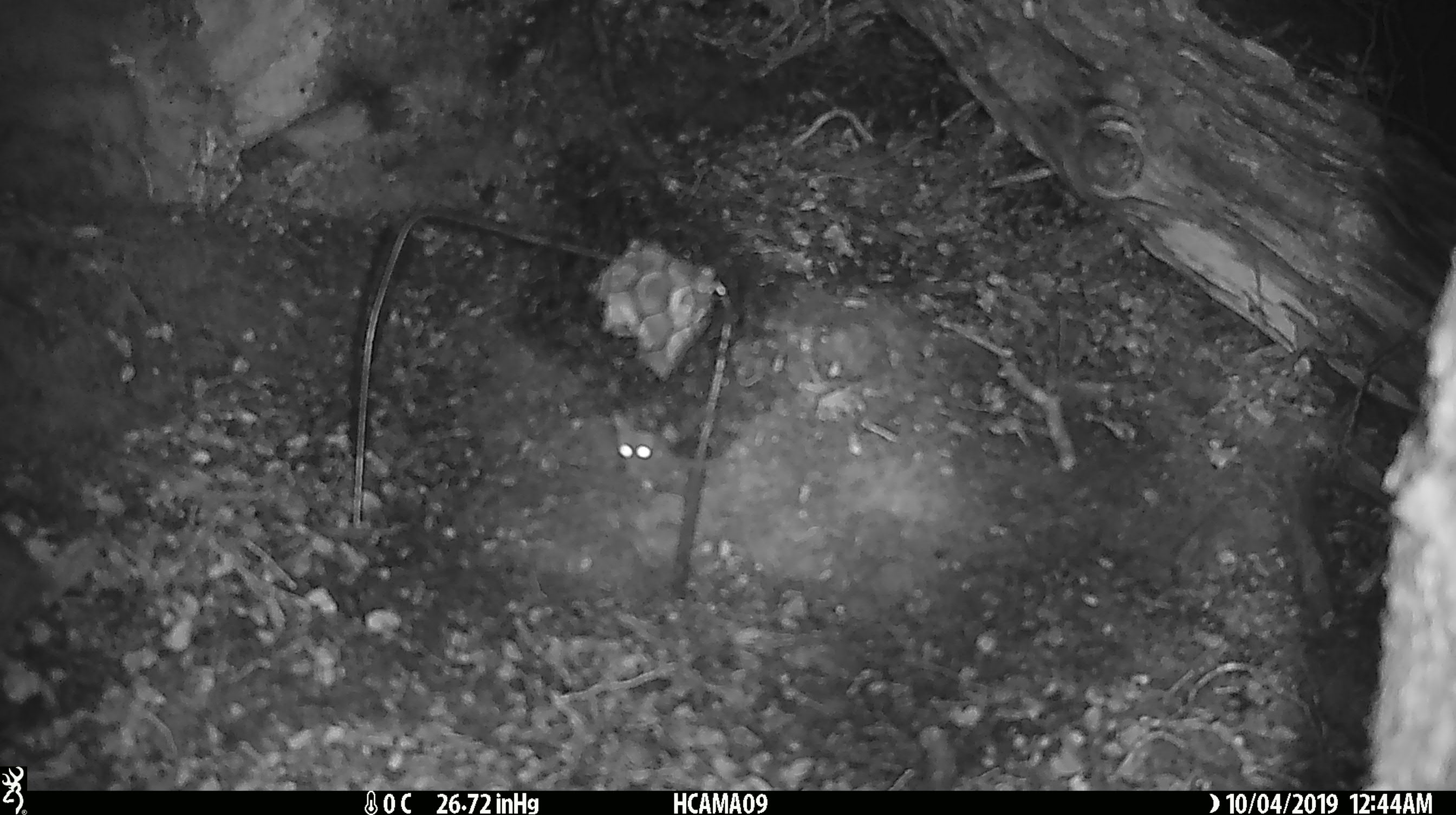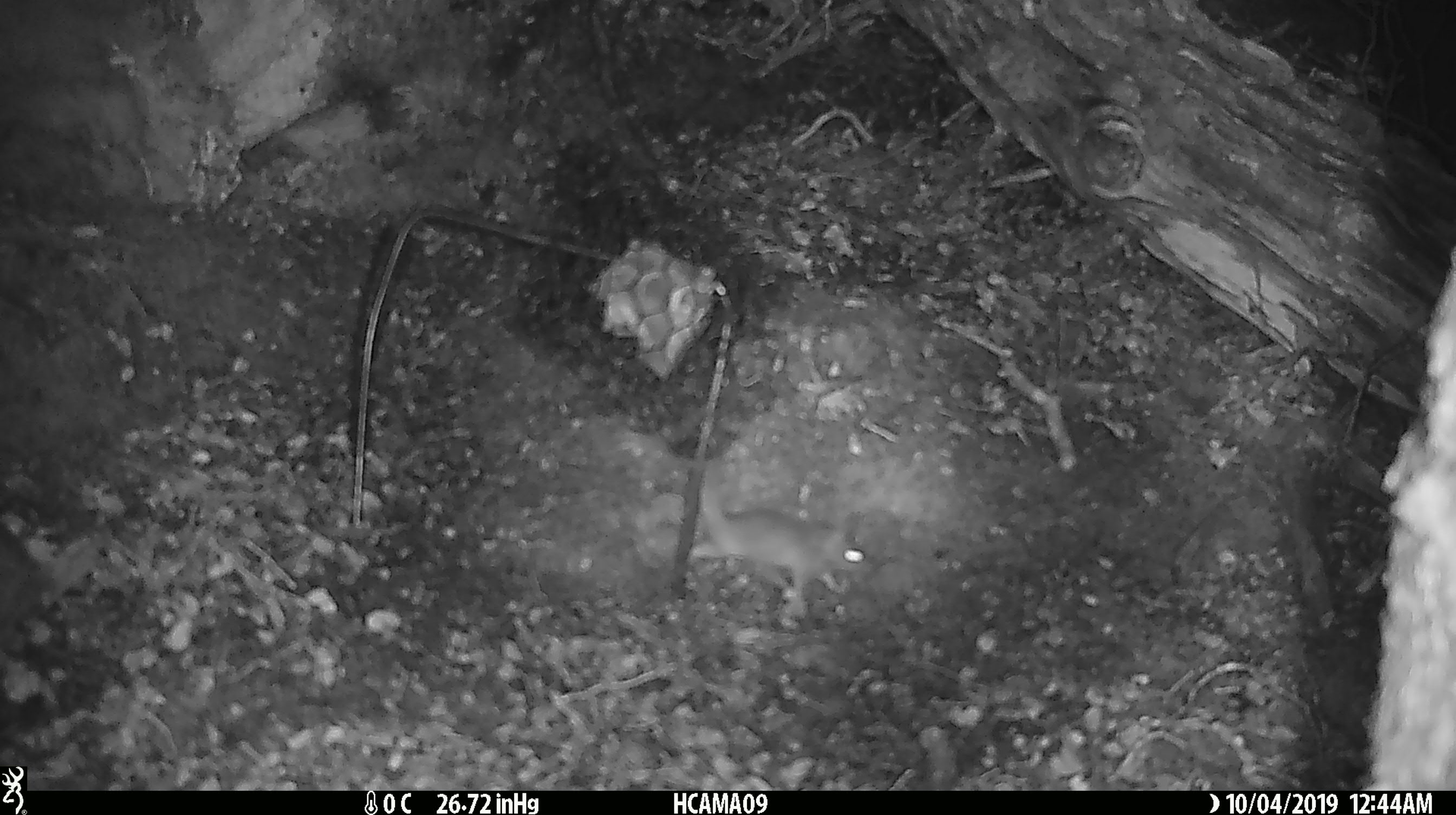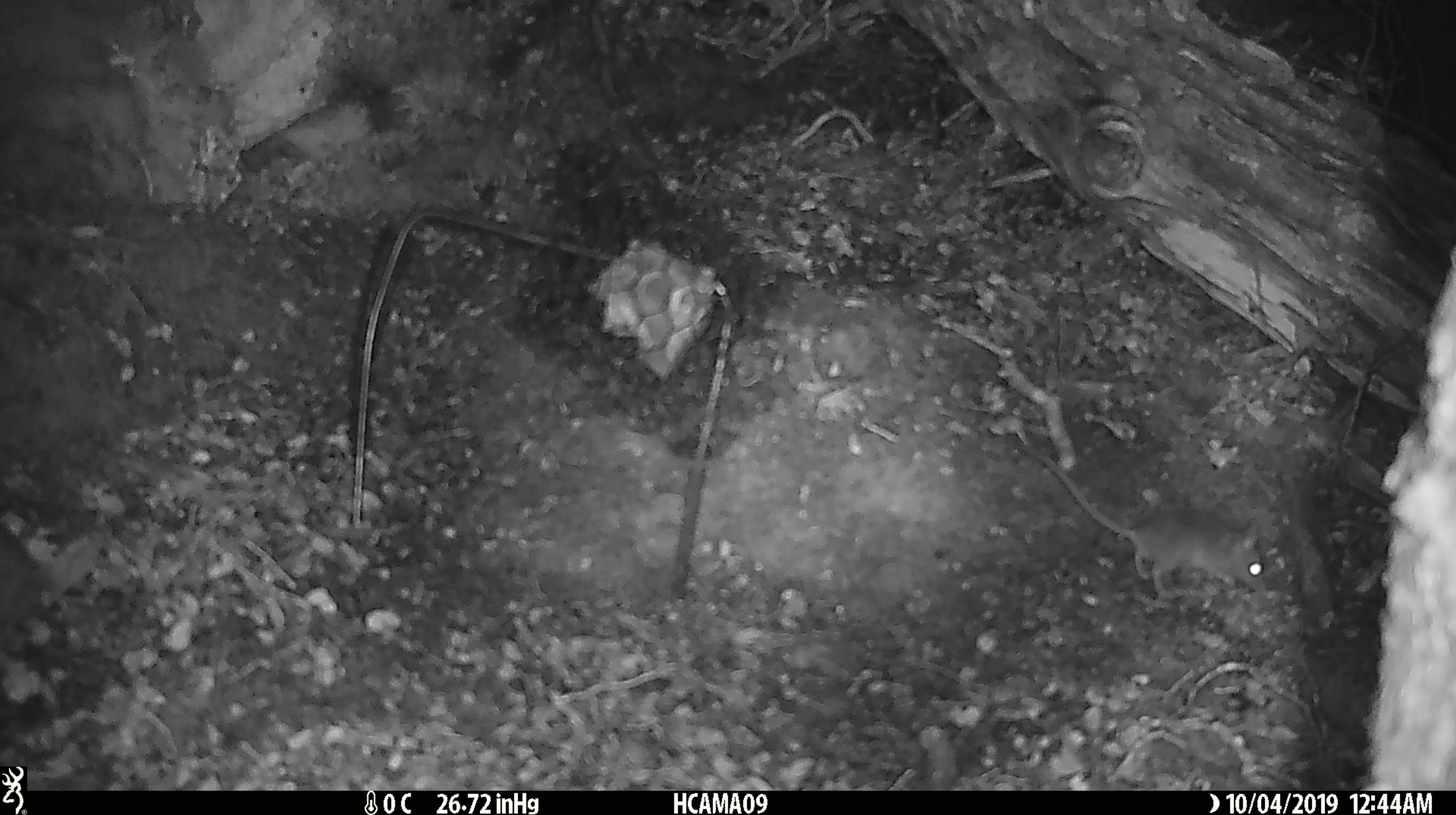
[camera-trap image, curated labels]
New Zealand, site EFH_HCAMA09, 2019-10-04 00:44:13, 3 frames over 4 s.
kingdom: Animalia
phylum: Chordata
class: Mammalia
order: Rodentia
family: Muridae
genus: Mus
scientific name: Mus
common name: mouse